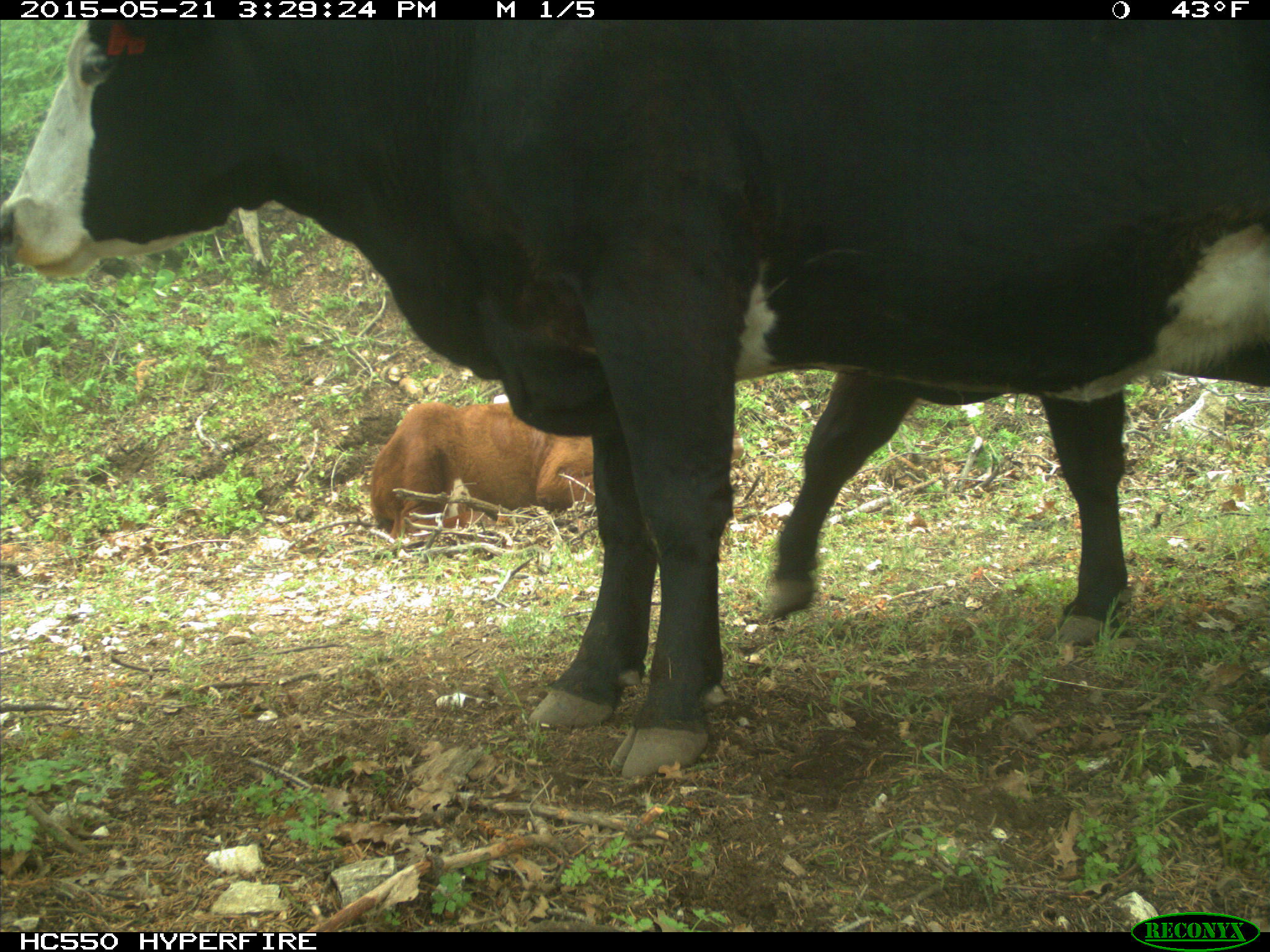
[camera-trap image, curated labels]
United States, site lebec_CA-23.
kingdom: Animalia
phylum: Chordata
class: Mammalia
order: Artiodactyla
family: Bovidae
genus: Bos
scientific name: Bos taurus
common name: domestic cow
Bos taurus (domestic cow).